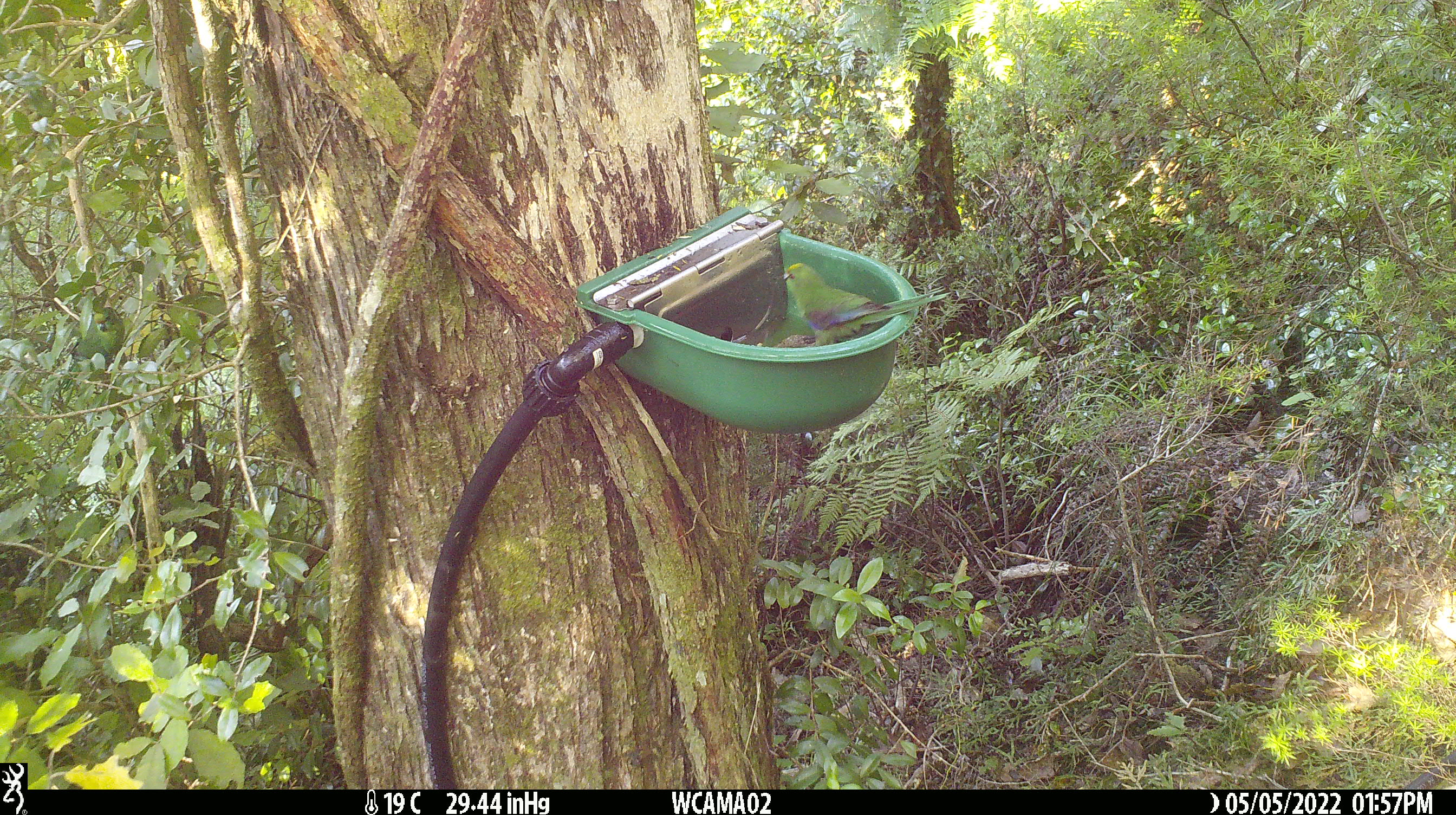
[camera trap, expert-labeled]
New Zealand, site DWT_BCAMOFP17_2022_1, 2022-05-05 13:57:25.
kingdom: Animalia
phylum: Chordata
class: Aves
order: Psittaciformes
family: Psittaculidae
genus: Cyanoramphus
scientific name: Cyanoramphus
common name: parakeet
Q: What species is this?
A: Parakeet (Cyanoramphus).